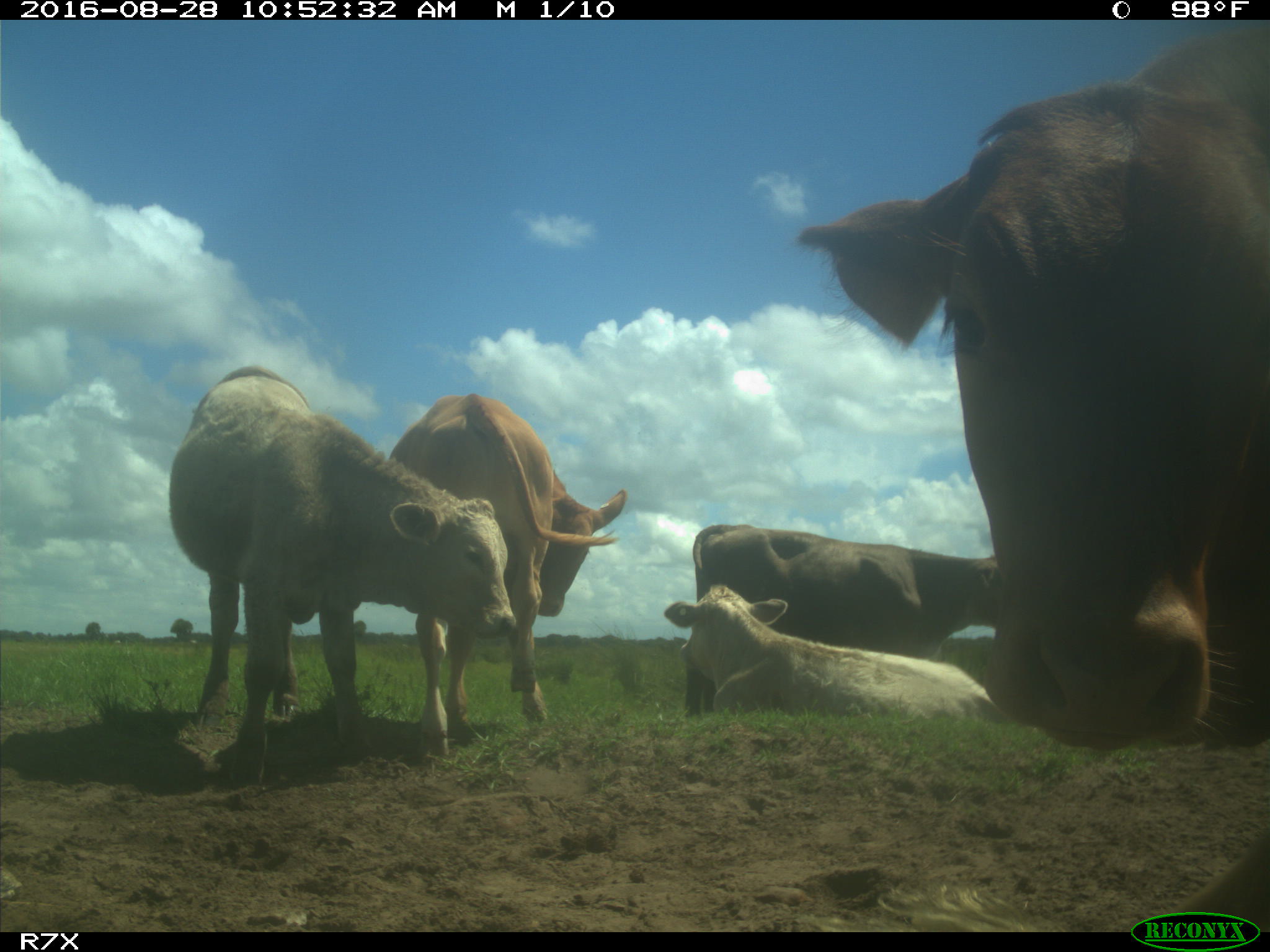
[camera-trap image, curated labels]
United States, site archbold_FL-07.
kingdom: Animalia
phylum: Chordata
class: Mammalia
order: Artiodactyla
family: Bovidae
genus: Bos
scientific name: Bos taurus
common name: domestic cow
Bos taurus (domestic cow).